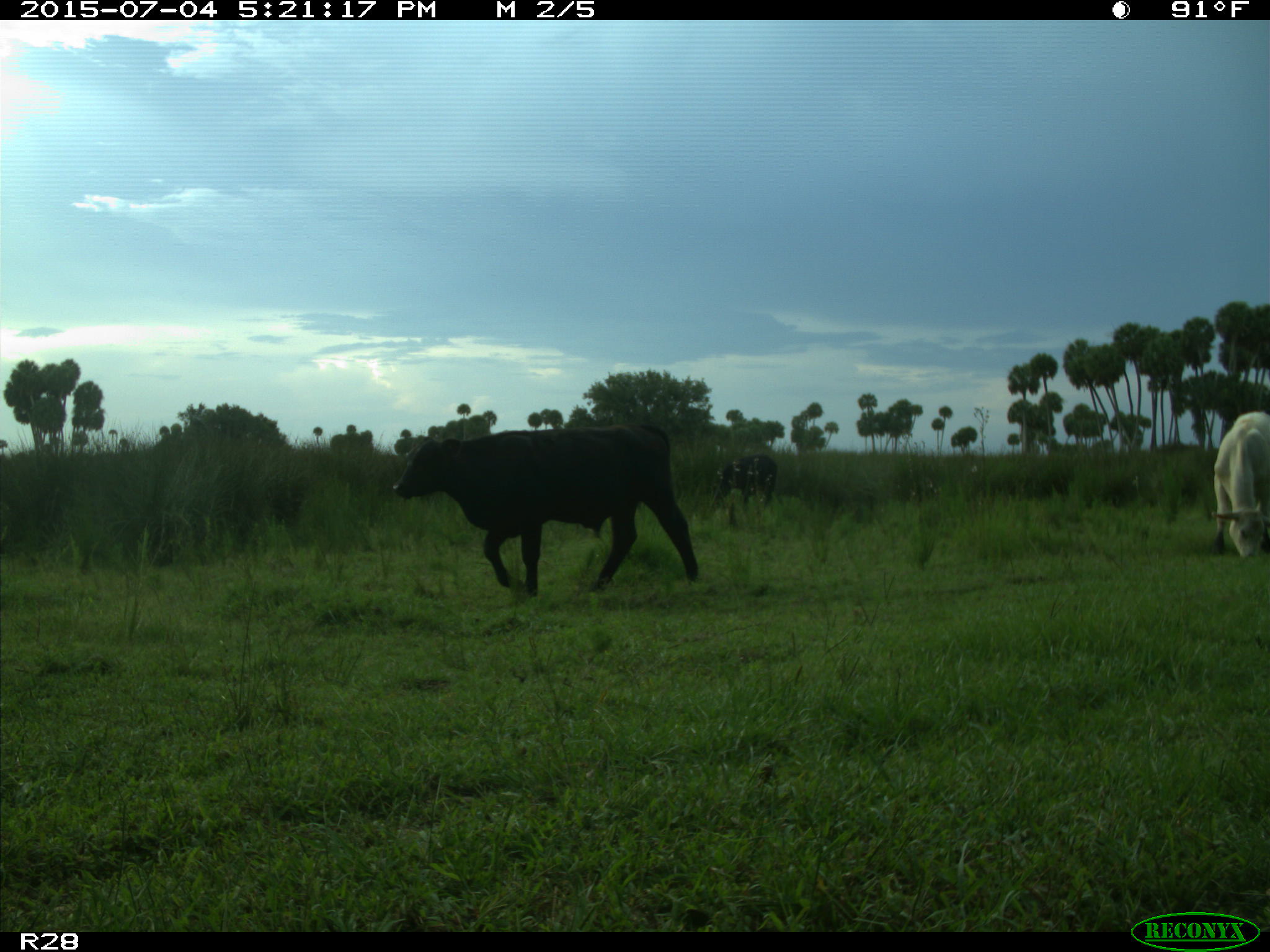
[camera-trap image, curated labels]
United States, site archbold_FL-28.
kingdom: Animalia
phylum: Chordata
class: Mammalia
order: Artiodactyla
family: Bovidae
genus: Bos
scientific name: Bos taurus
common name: domestic cow